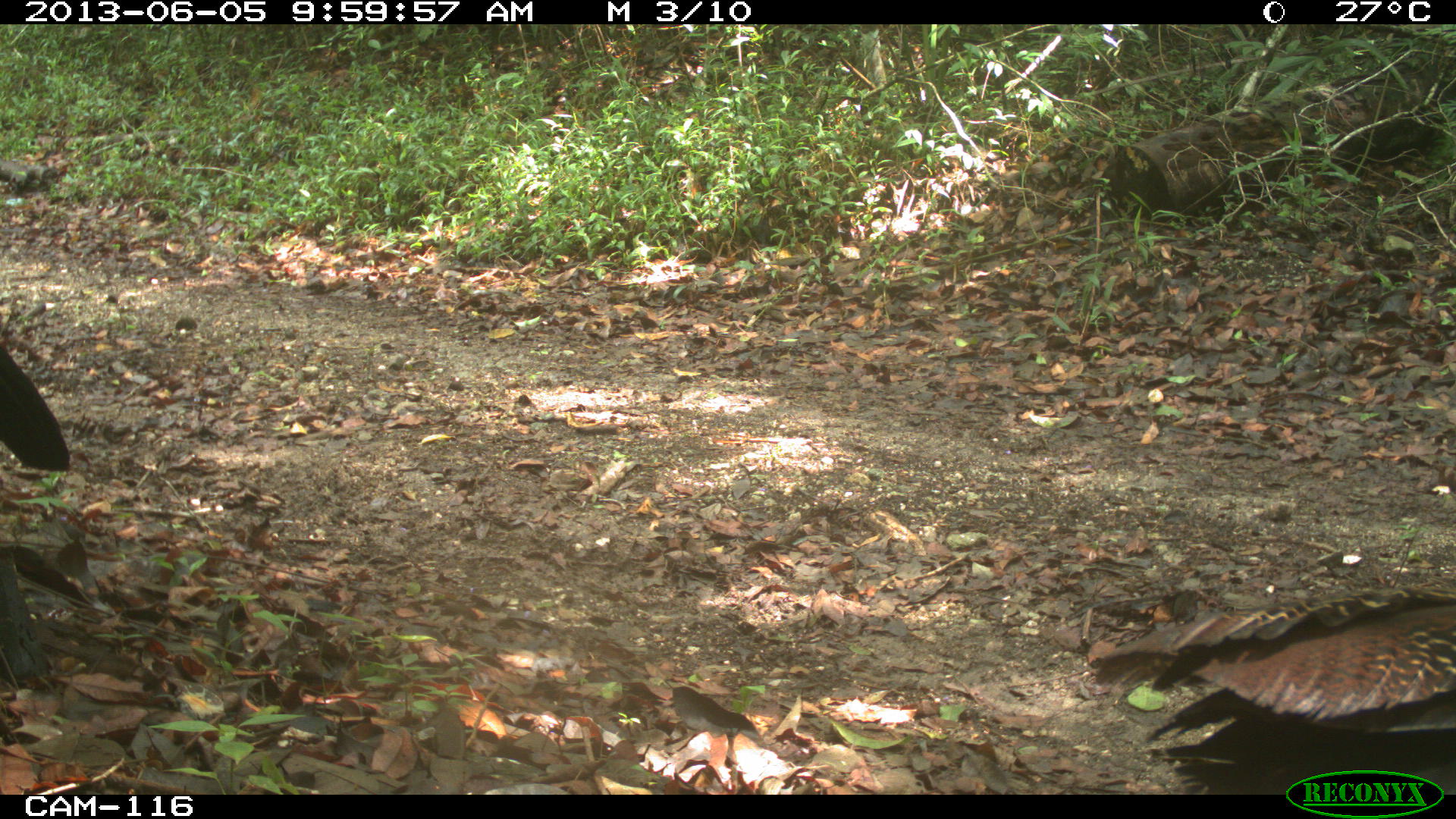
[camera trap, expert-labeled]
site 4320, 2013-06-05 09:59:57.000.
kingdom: Animalia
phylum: Chordata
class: Aves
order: Galliformes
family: Cracidae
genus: Crax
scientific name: Crax rubra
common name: great curassow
Crax rubra (great curassow), count 3.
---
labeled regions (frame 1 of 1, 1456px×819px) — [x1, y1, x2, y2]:
crax rubra: [1084, 584, 1456, 794]; [0, 341, 70, 470]